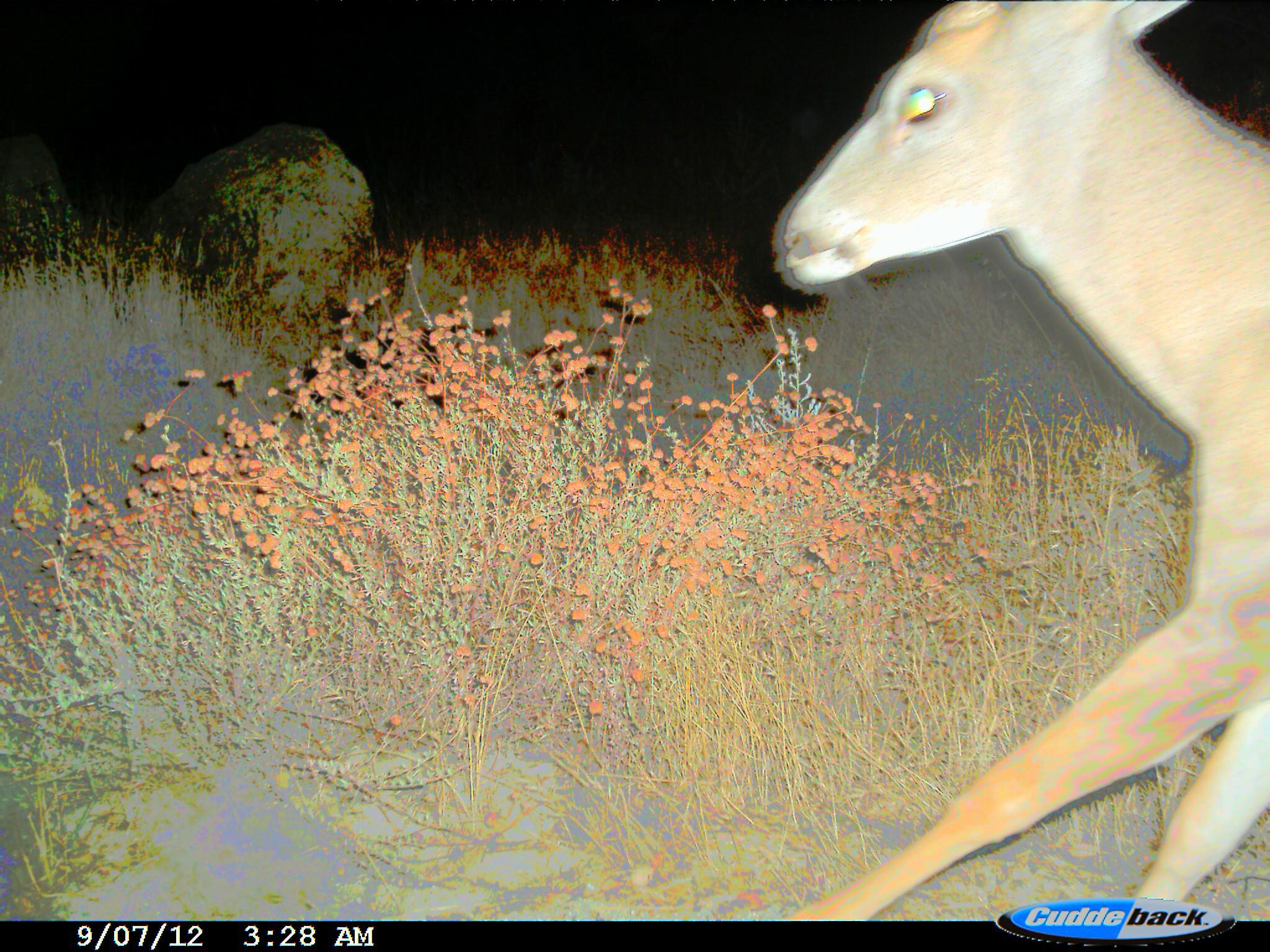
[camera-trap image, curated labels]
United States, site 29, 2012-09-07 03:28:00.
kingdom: Animalia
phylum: Chordata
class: Mammalia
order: Artiodactyla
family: Cervidae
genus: Odocoileus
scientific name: Odocoileus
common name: deer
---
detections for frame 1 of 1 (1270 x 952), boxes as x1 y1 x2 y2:
deer: 765 0 1268 922